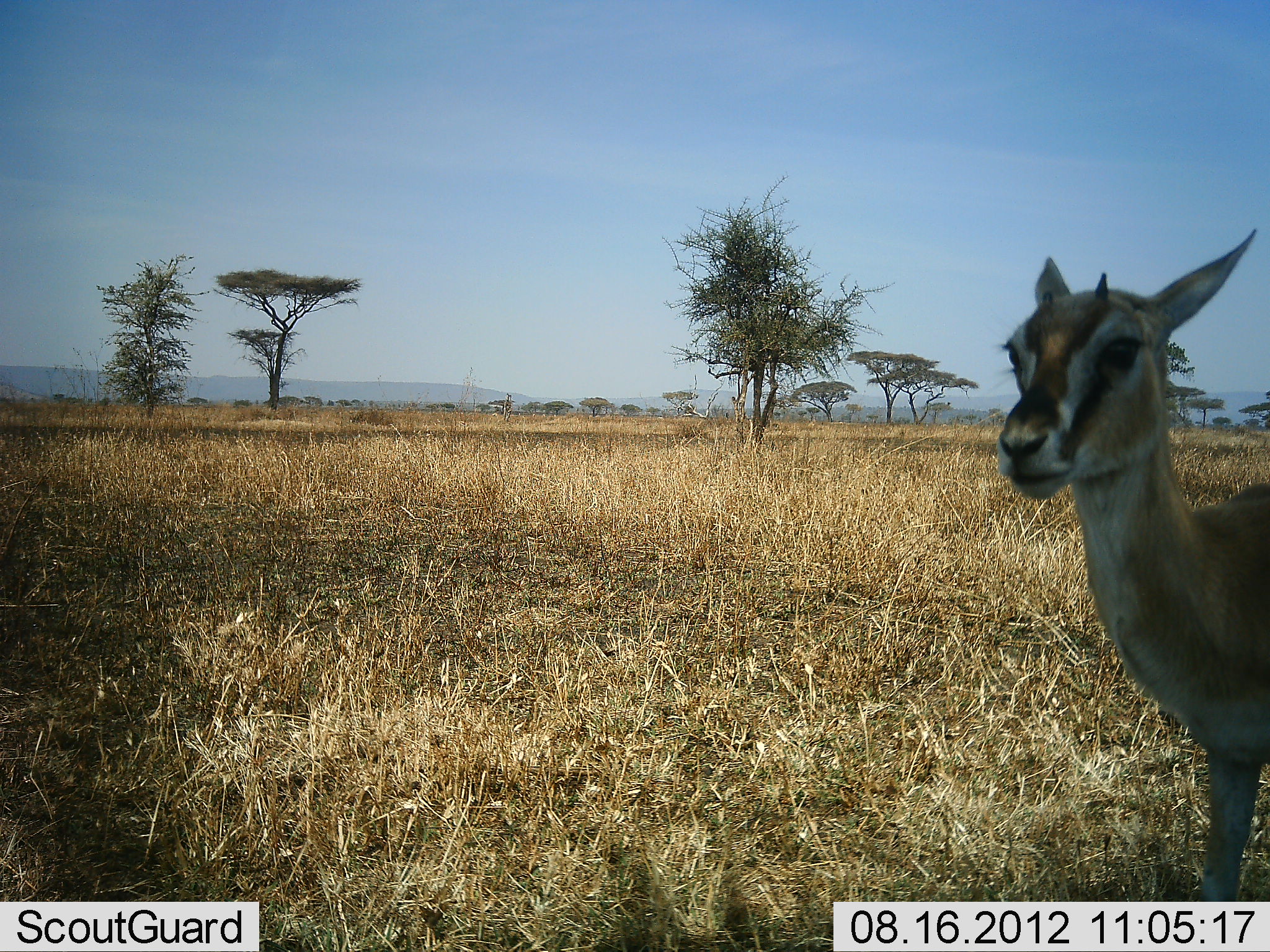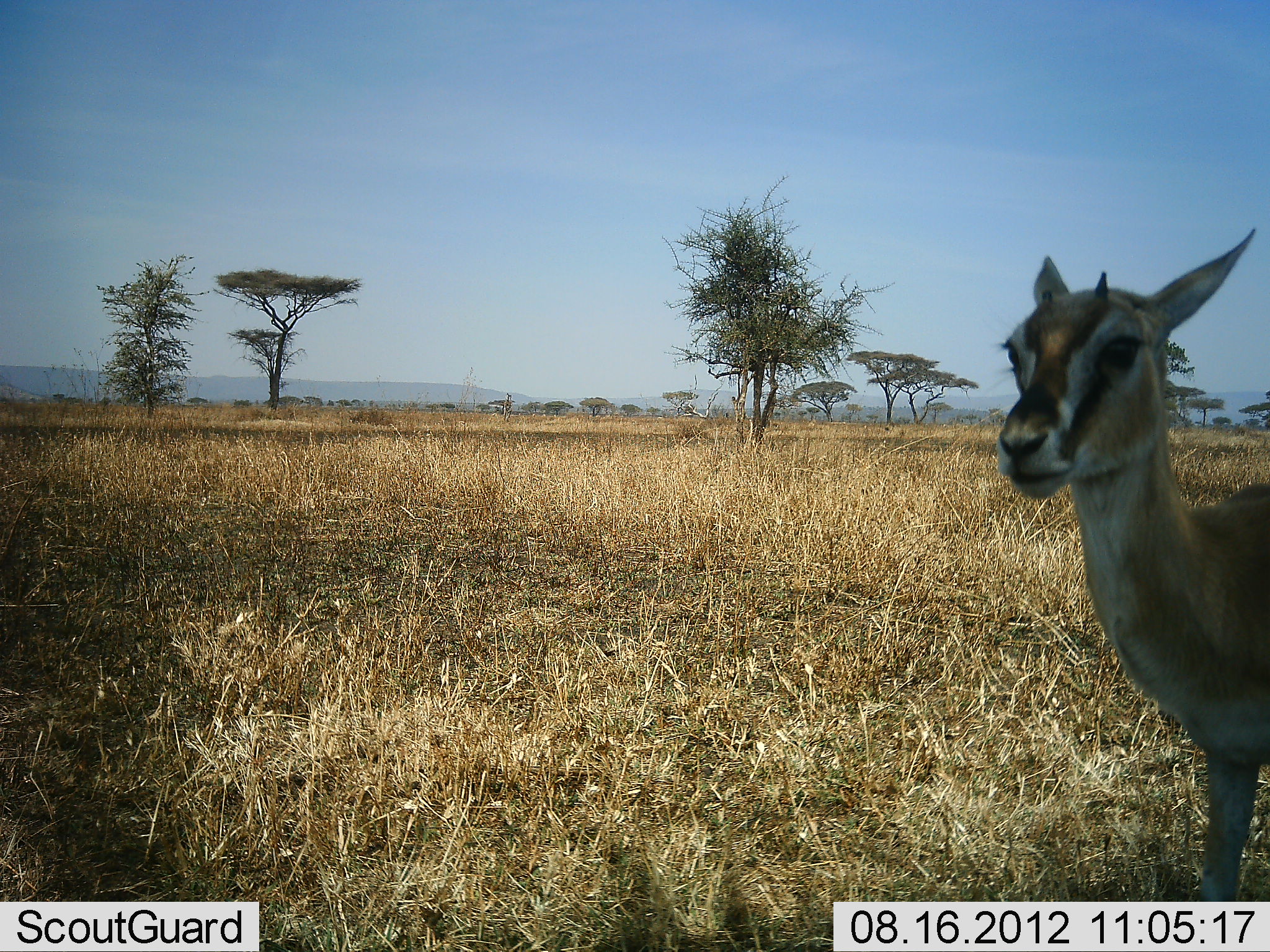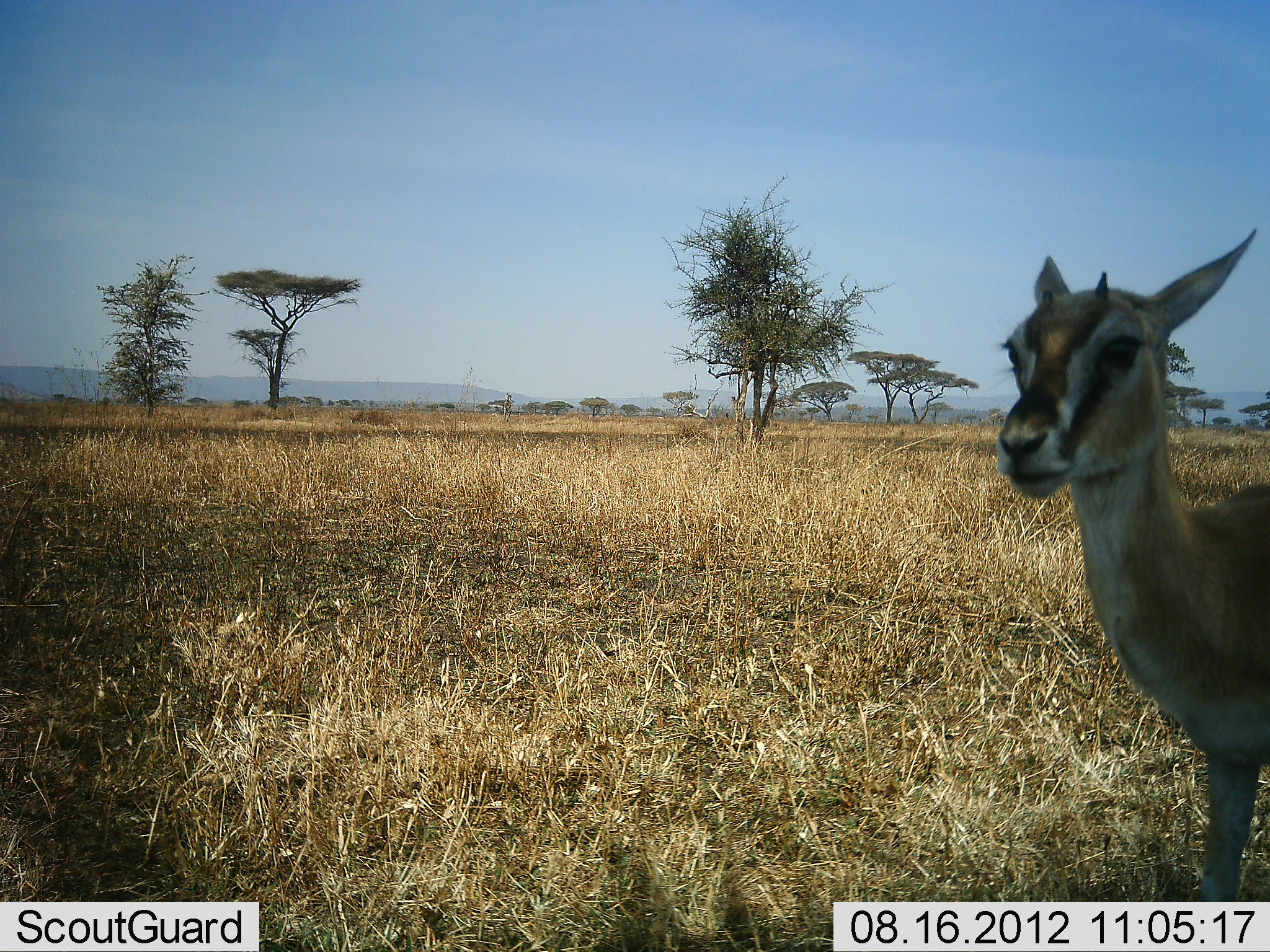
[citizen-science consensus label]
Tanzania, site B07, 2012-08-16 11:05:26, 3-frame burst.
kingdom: Animalia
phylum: Chordata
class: Mammalia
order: Artiodactyla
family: Bovidae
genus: Eudorcas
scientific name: Eudorcas thomsonii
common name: thomson's gazelle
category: gazellethomsons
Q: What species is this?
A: Gazellethomsons (thomson's gazelle) (Eudorcas thomsonii).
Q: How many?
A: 1.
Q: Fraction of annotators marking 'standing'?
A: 90%.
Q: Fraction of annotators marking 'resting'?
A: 0%.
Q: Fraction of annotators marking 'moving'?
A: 10%.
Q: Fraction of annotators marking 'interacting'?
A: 0%.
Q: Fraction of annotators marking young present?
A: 30%.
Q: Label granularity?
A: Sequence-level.